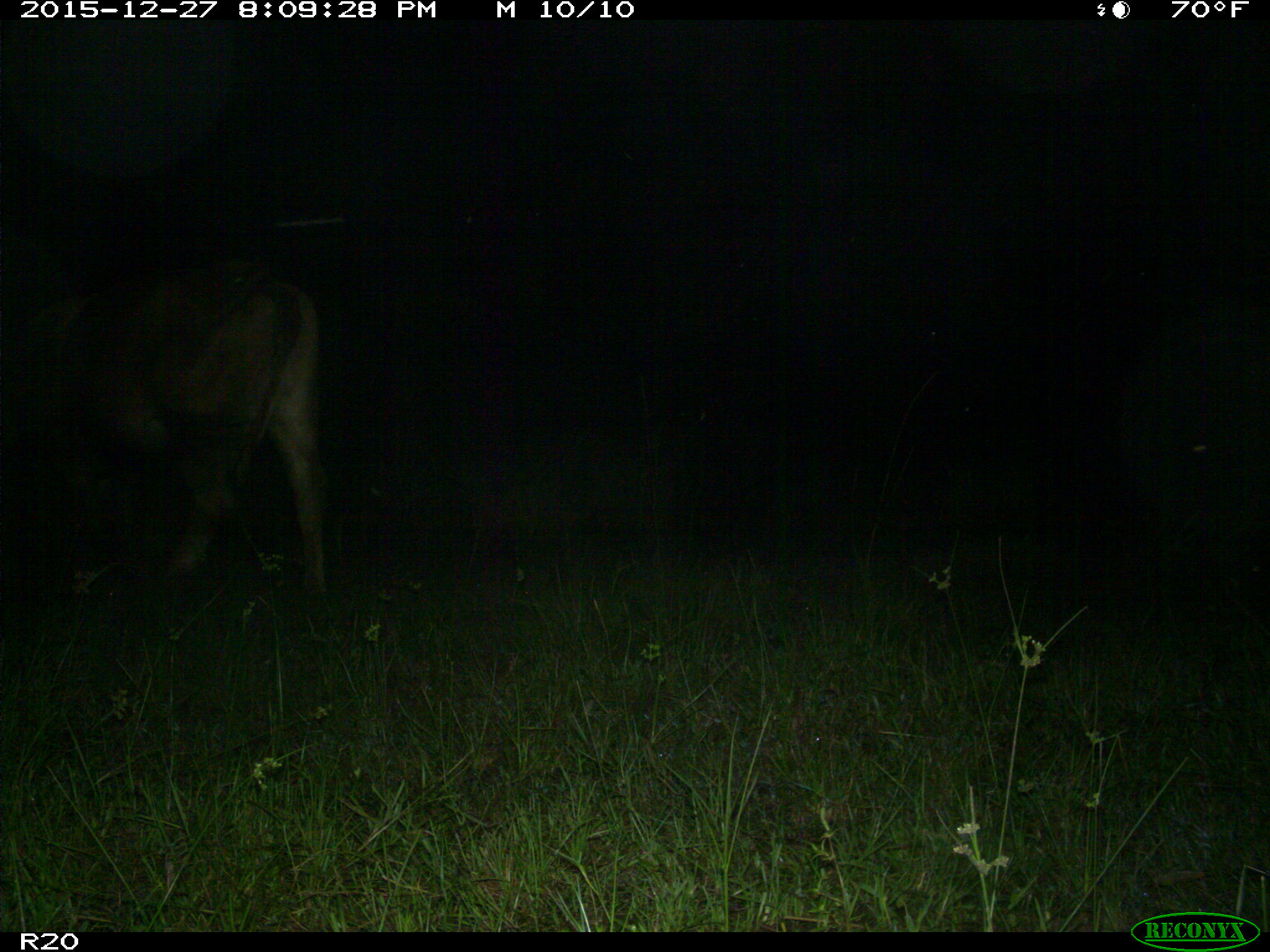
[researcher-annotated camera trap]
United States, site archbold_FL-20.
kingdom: Animalia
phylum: Chordata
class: Mammalia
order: Artiodactyla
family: Bovidae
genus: Bos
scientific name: Bos taurus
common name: domestic cow